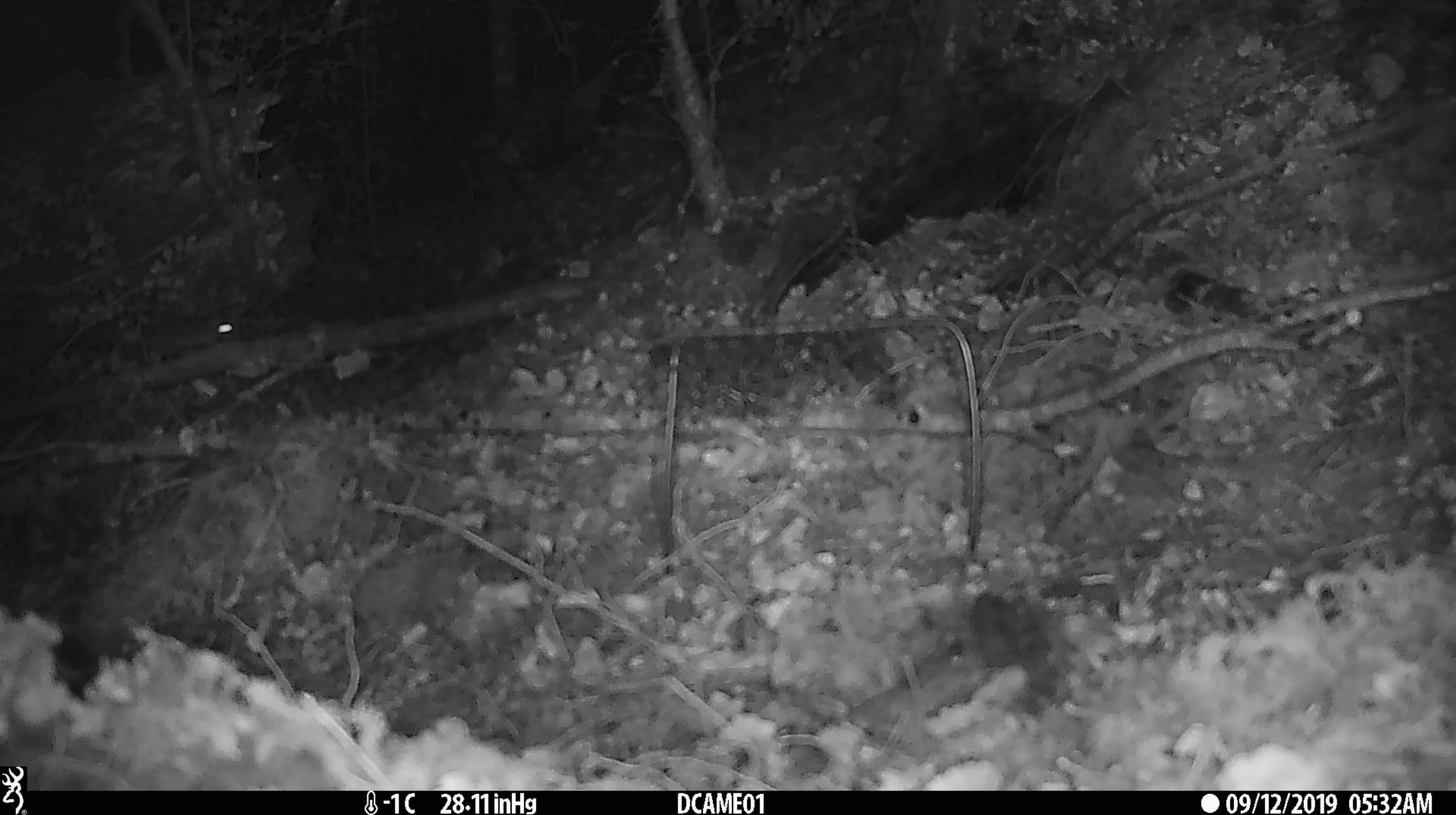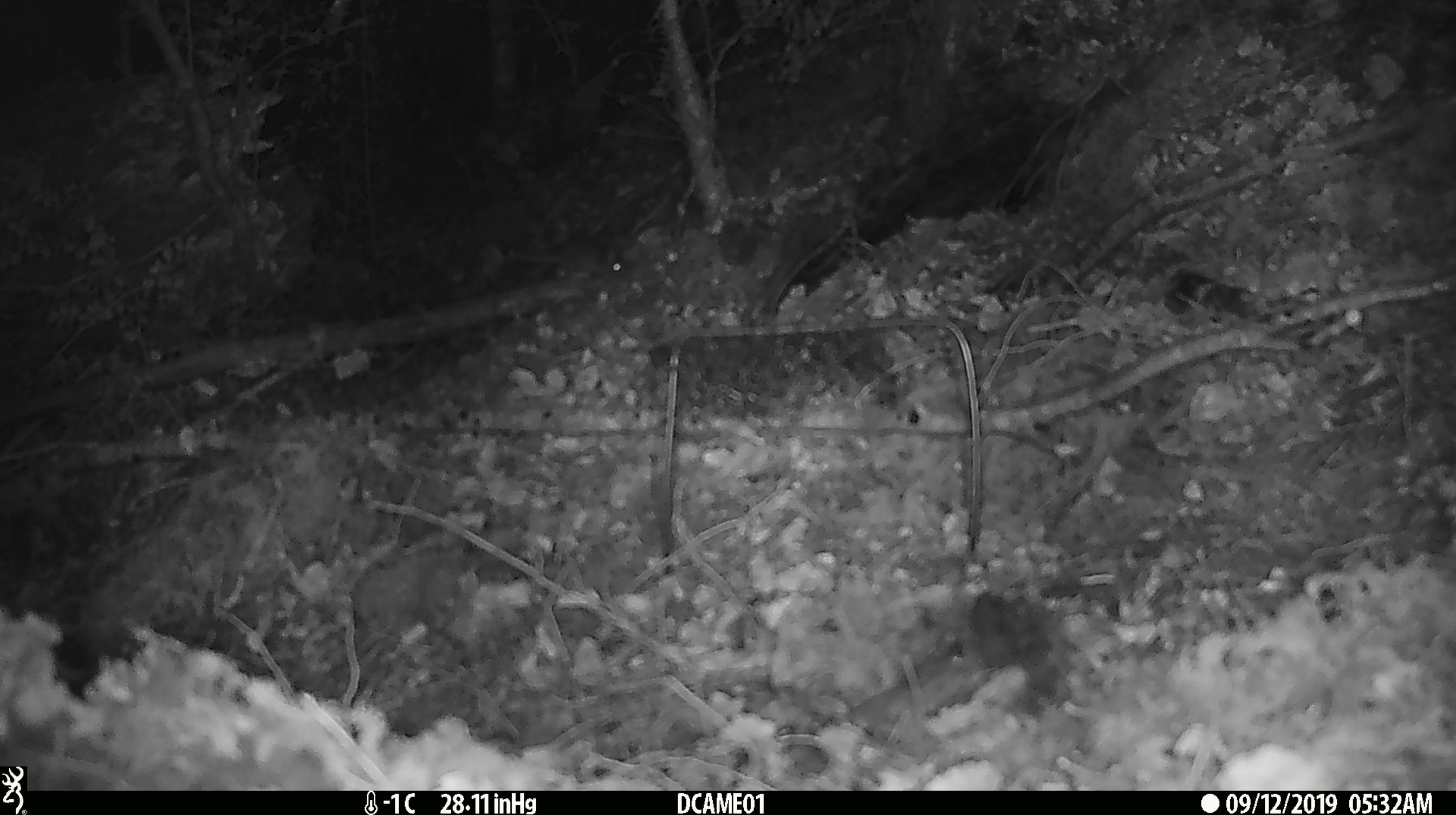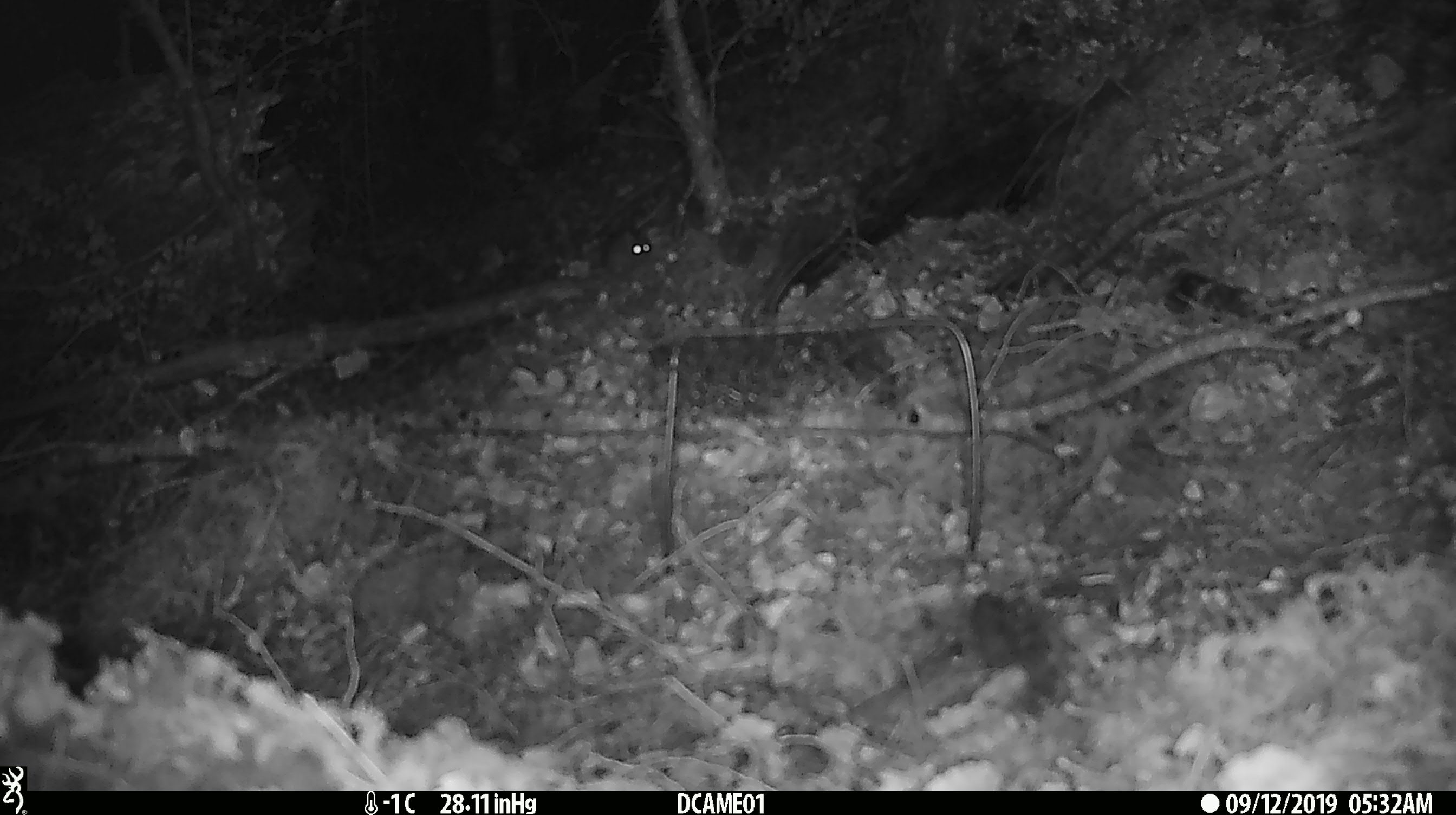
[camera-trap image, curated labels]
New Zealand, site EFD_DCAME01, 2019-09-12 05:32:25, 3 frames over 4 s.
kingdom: Animalia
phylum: Chordata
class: Mammalia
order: Rodentia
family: Muridae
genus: Mus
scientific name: Mus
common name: mouse